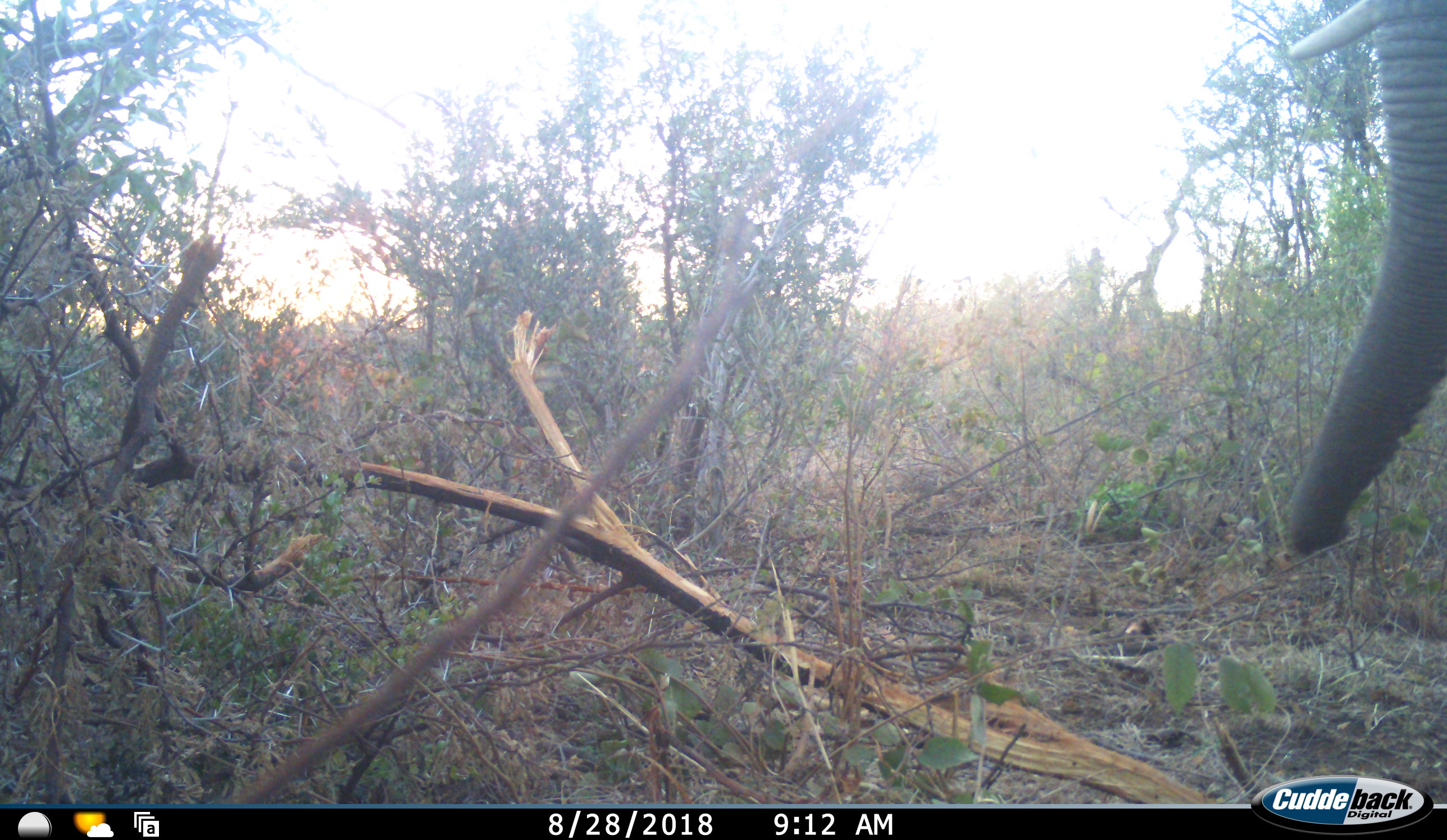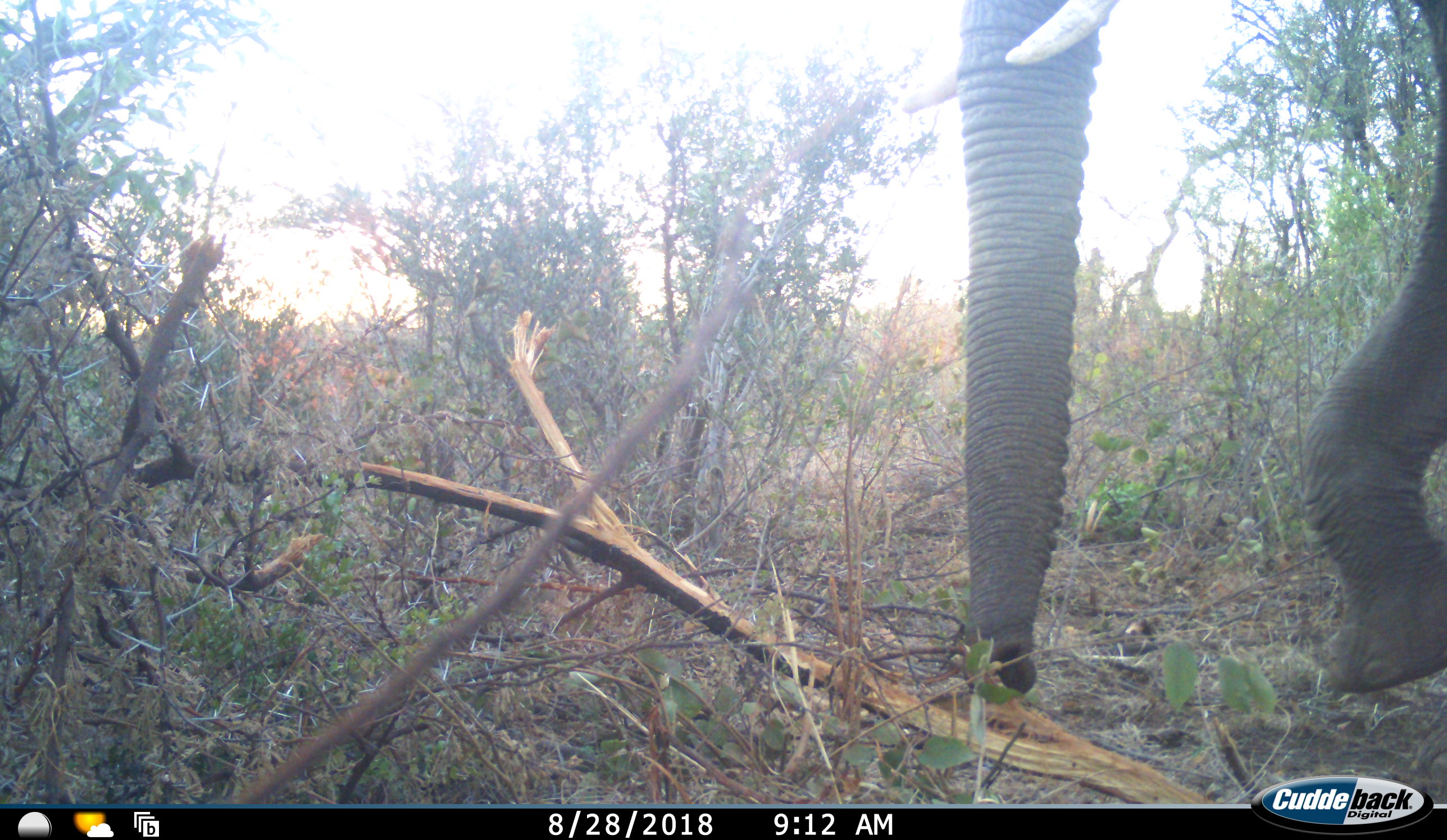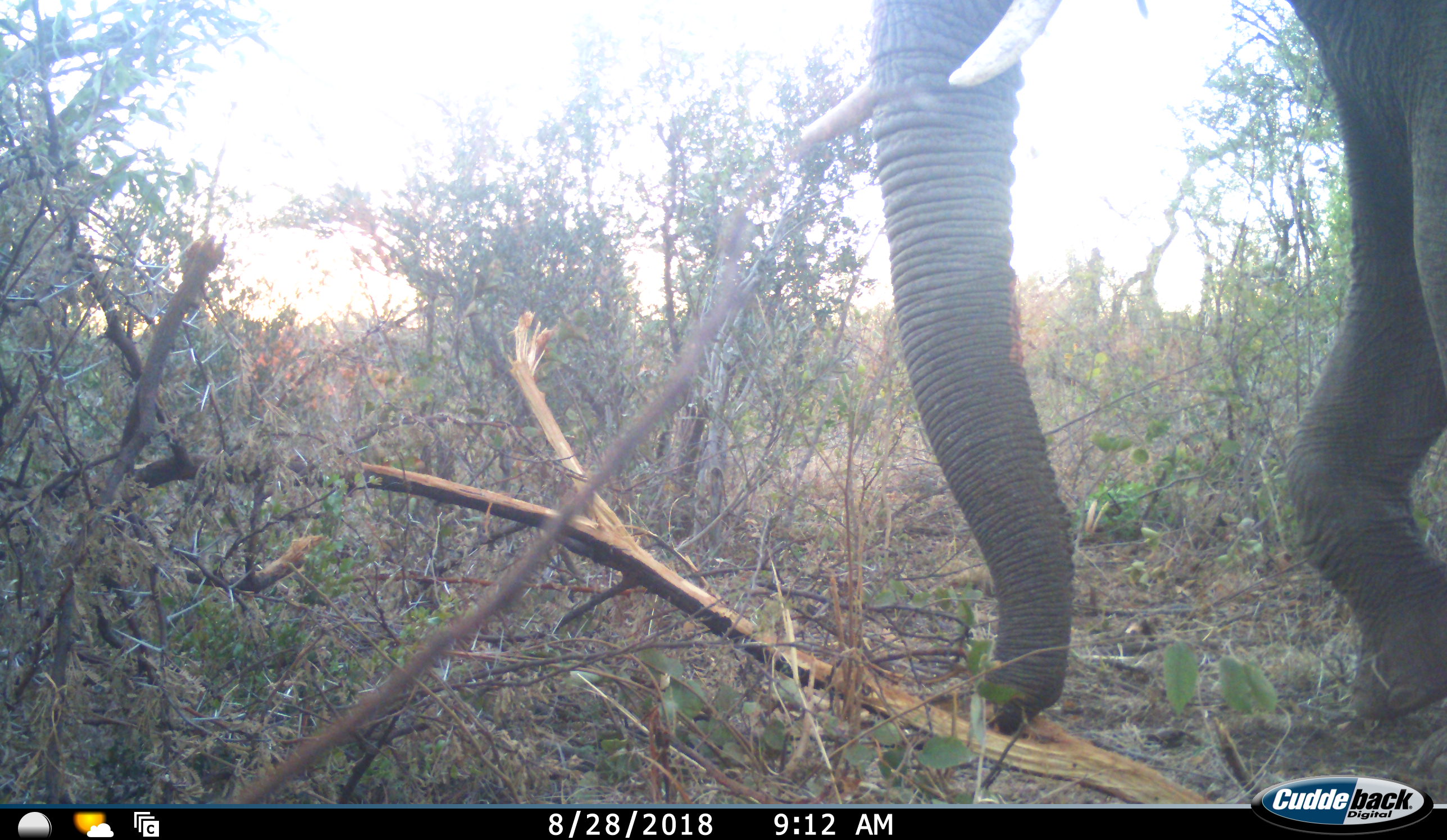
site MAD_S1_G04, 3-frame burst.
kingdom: Animalia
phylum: Chordata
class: Mammalia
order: Proboscidea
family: Elephantidae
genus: Loxodonta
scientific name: Loxodonta africana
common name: african bush elephant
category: elephant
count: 1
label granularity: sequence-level